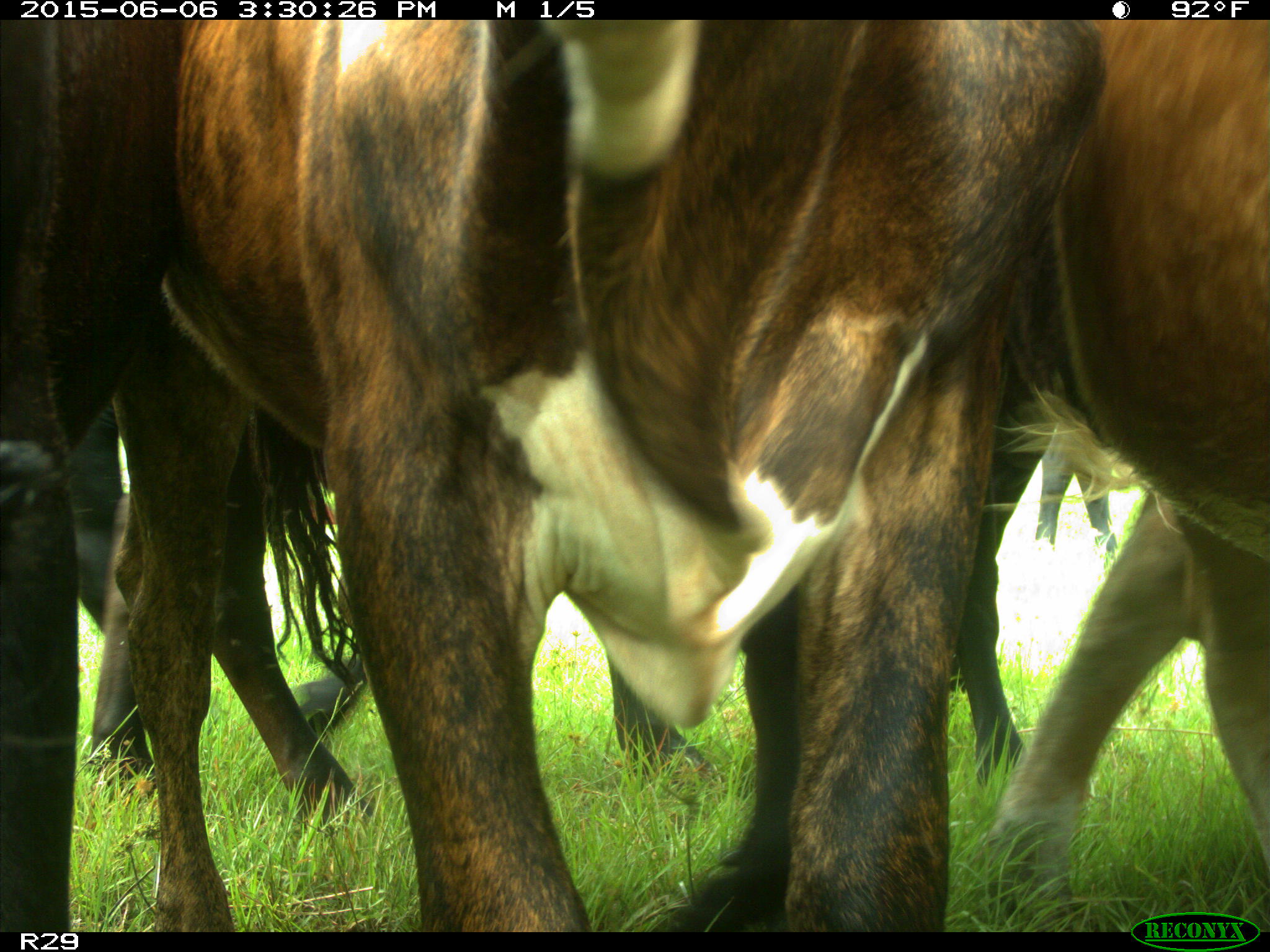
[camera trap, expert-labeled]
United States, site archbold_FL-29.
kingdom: Animalia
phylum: Chordata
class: Mammalia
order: Artiodactyla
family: Bovidae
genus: Bos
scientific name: Bos taurus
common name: domestic cow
Bos taurus (domestic cow).